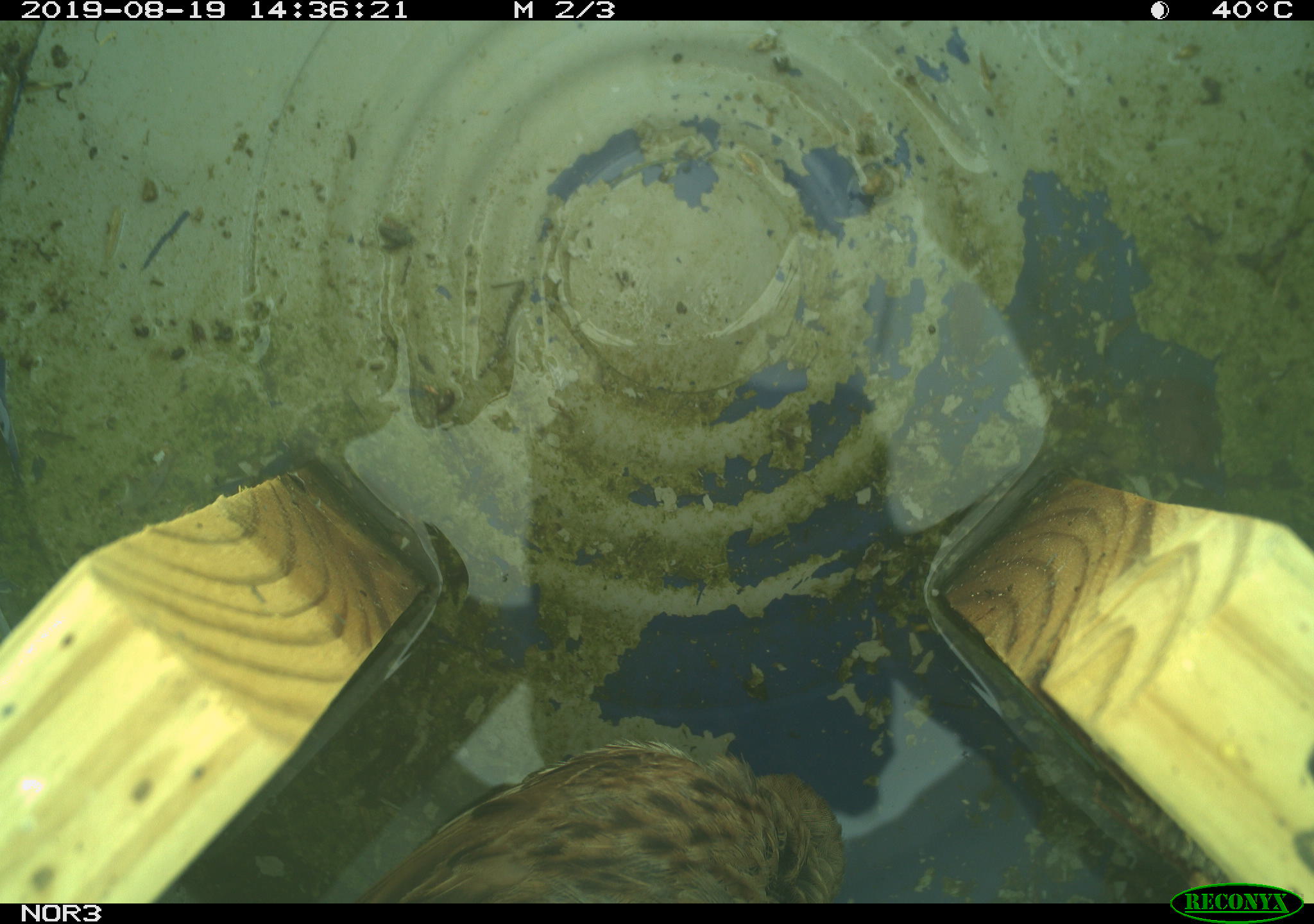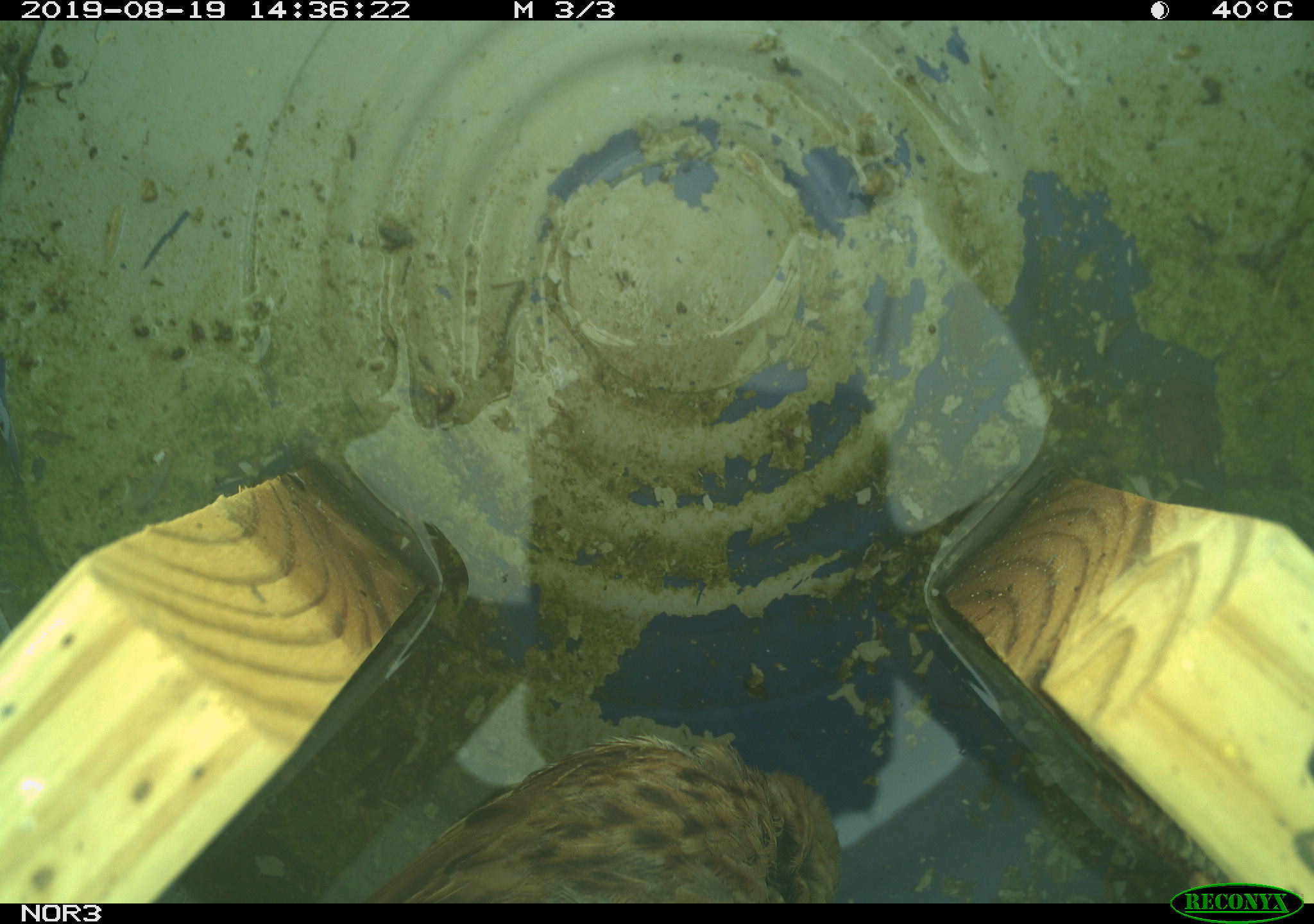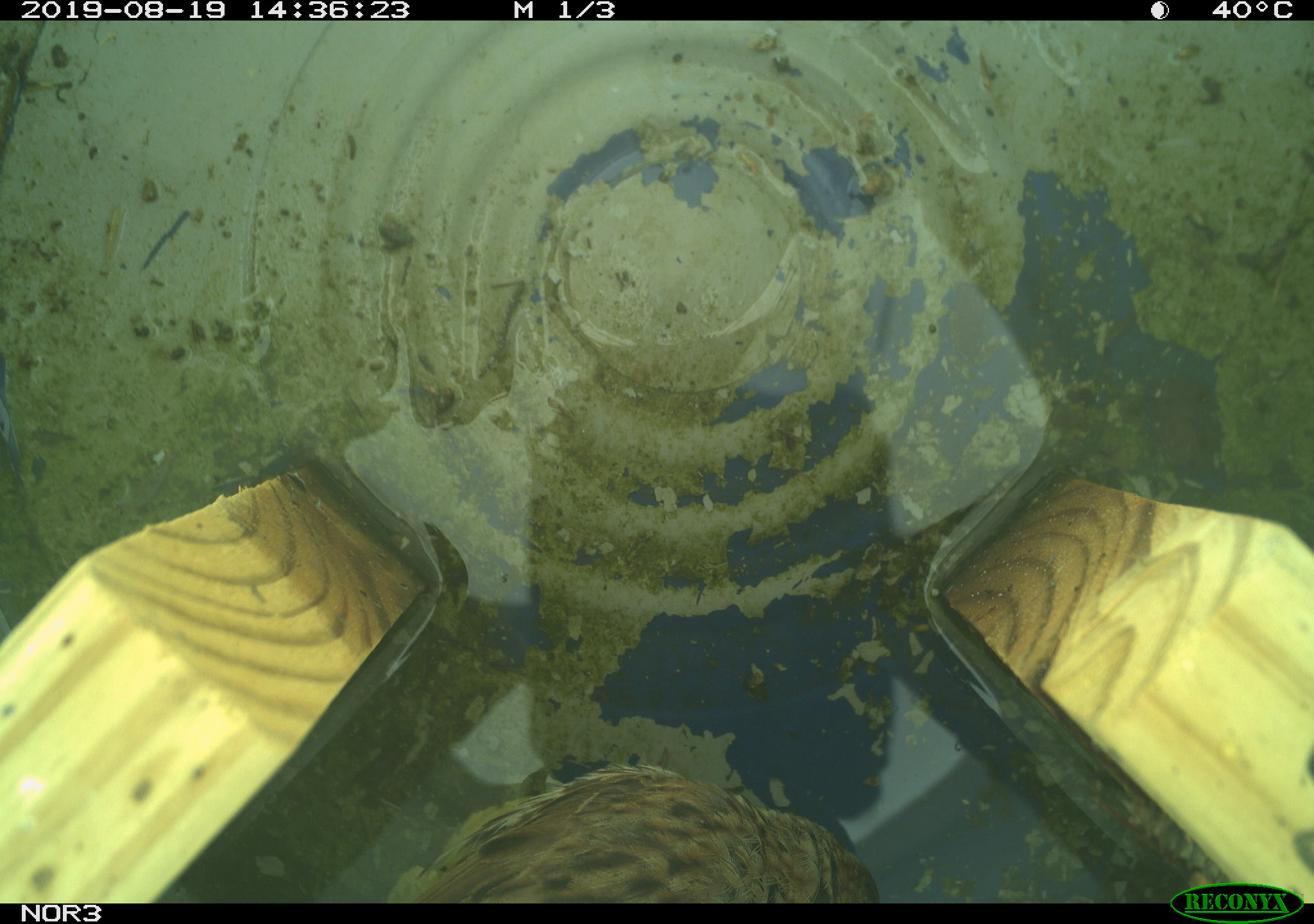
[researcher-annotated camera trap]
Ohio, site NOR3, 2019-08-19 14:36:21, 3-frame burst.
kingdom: Animalia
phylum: Chordata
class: Aves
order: Passeriformes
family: Passerellidae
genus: Melospiza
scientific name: Melospiza melodia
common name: song sparrow